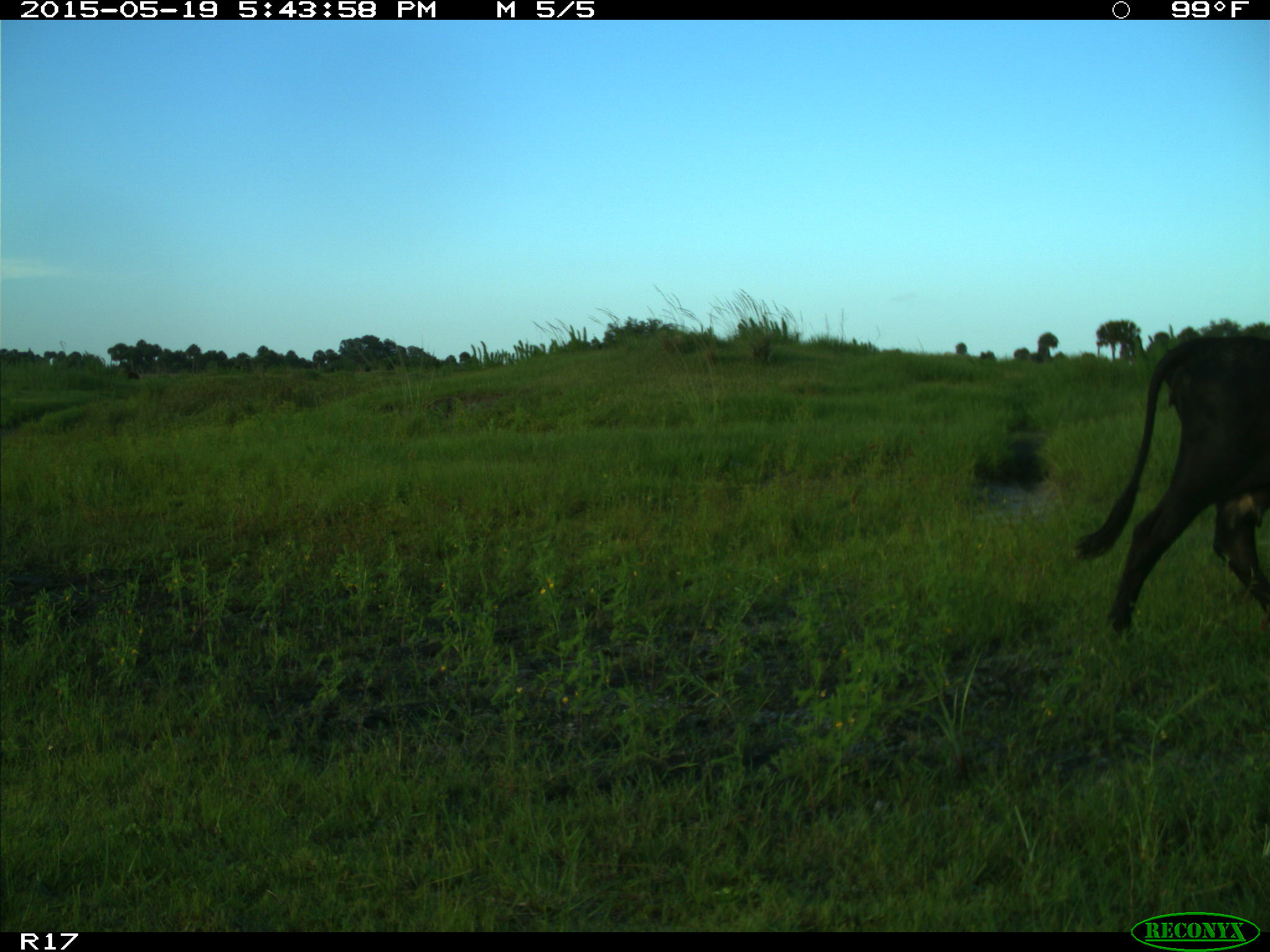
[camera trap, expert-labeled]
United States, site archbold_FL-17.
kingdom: Animalia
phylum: Chordata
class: Mammalia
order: Artiodactyla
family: Bovidae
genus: Bos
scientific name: Bos taurus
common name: domestic cow